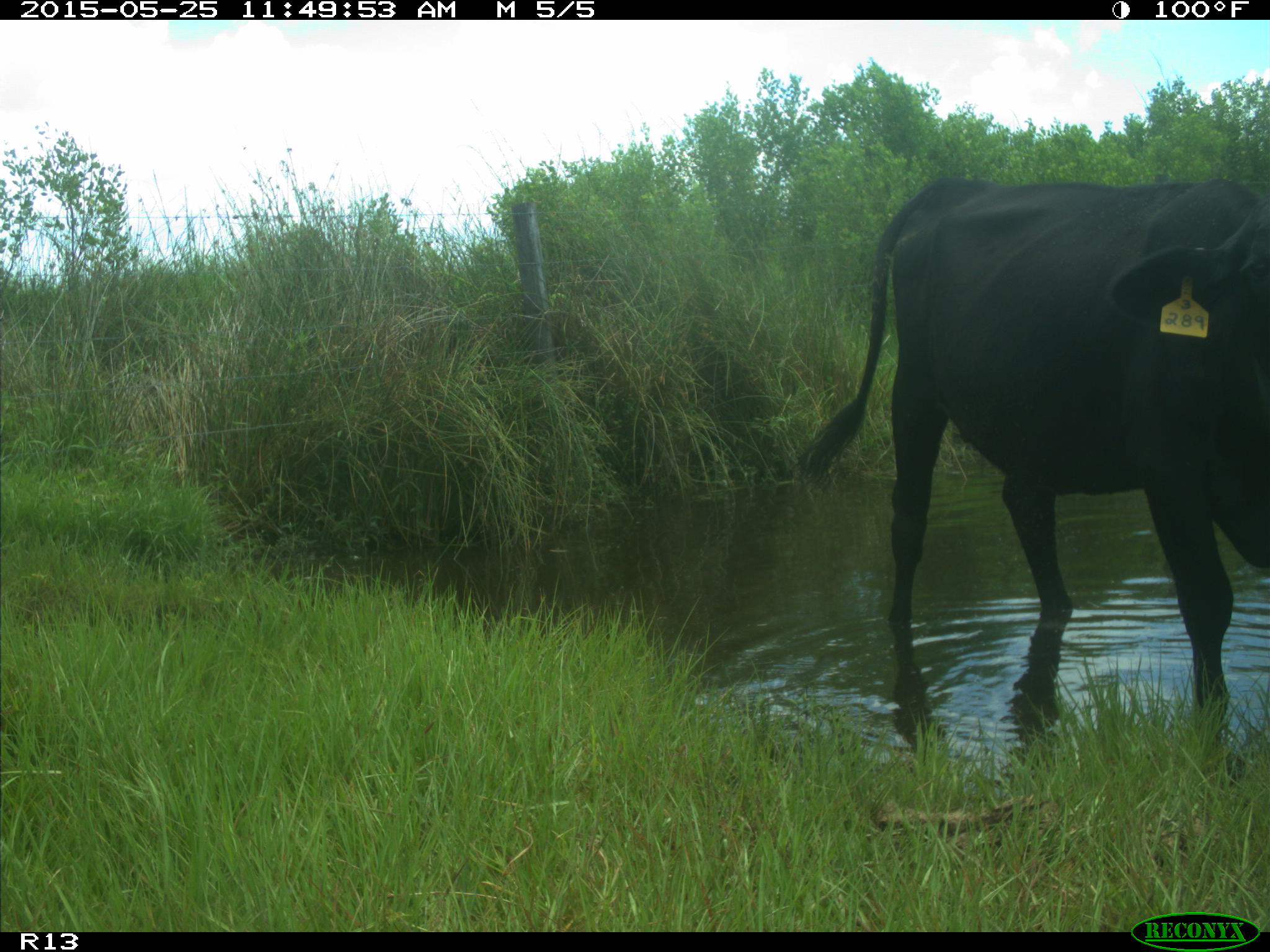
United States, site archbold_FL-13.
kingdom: Animalia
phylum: Chordata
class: Mammalia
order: Artiodactyla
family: Bovidae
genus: Bos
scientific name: Bos taurus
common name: domestic cow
Bos taurus (domestic cow).